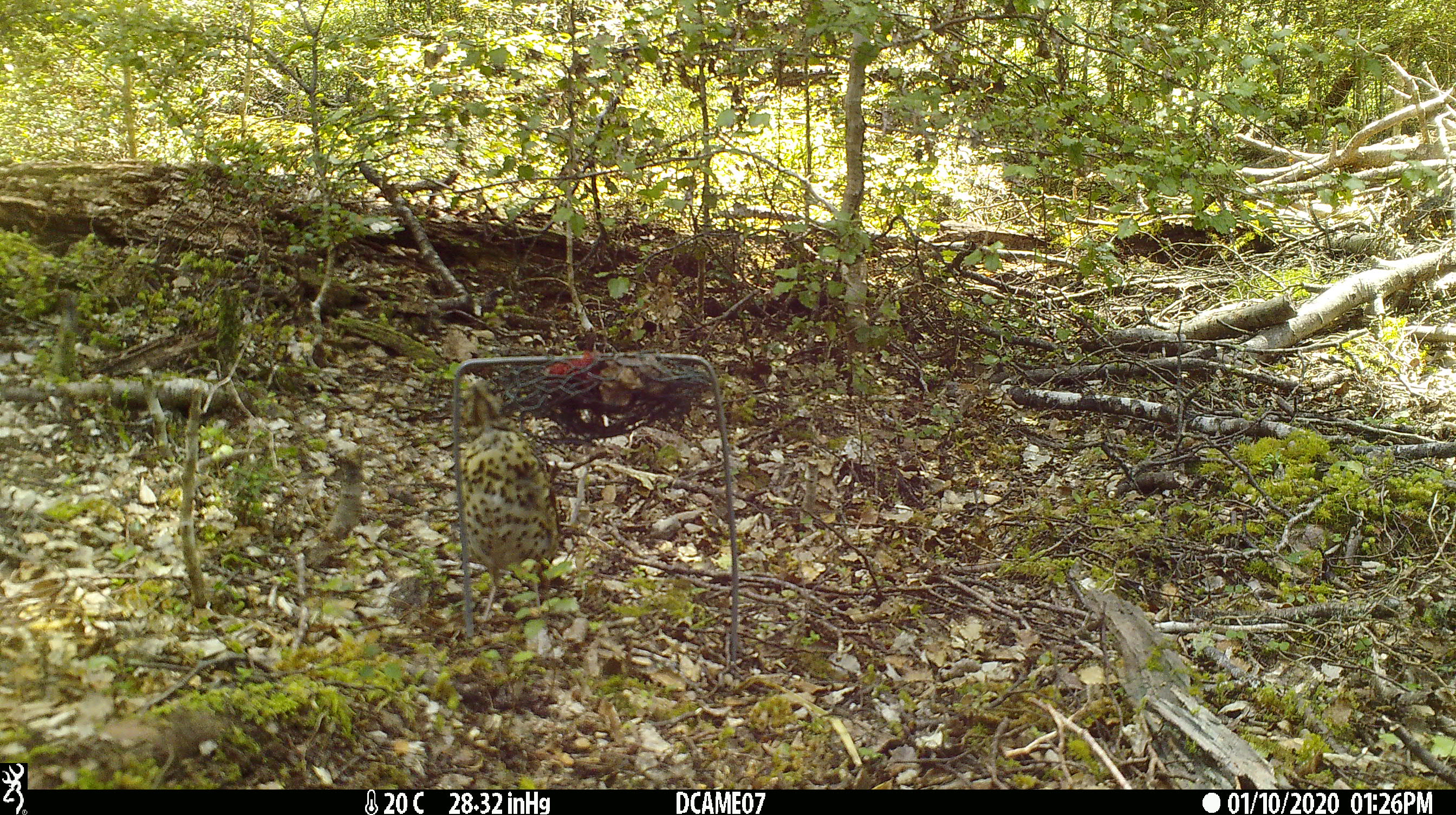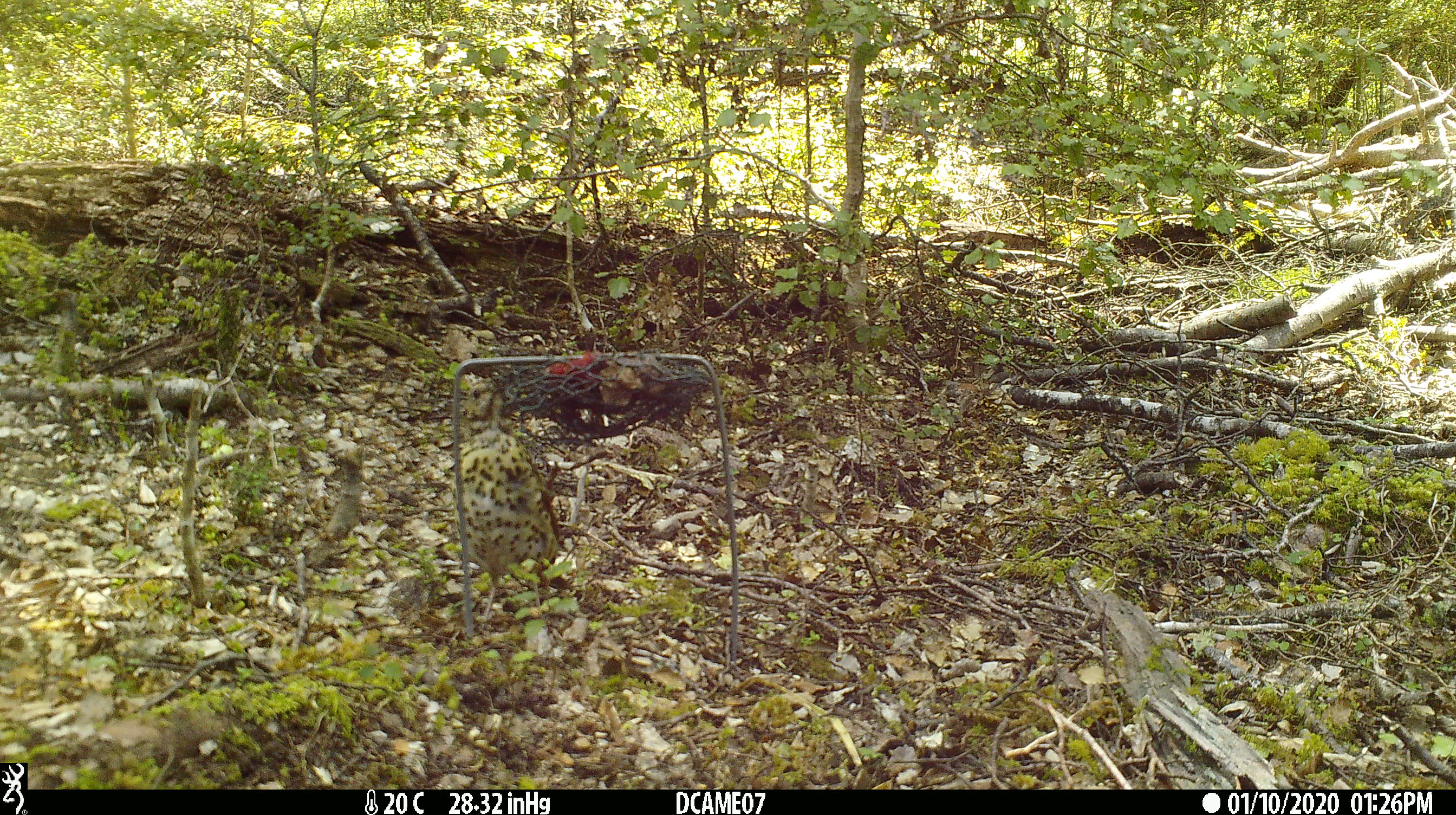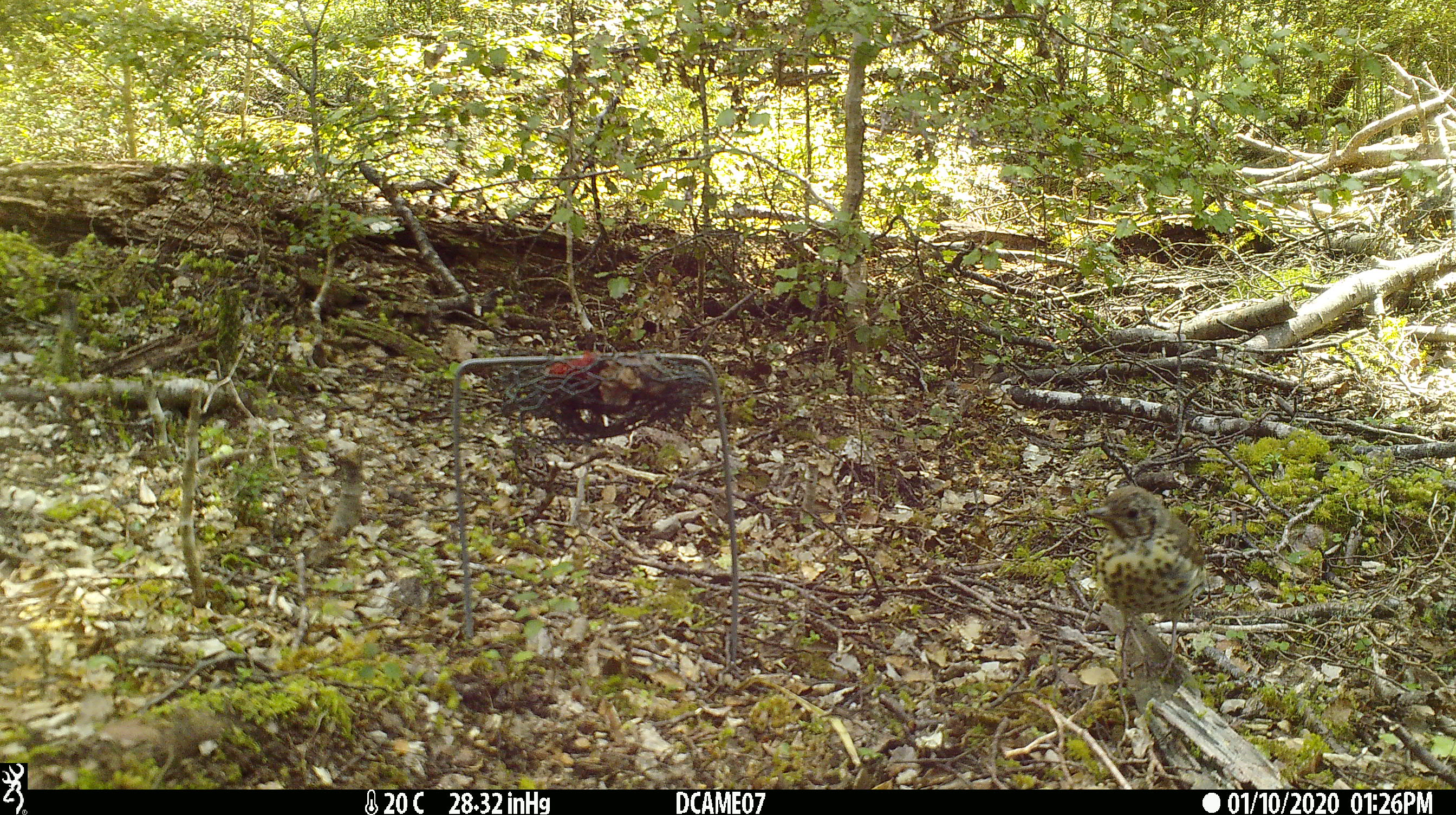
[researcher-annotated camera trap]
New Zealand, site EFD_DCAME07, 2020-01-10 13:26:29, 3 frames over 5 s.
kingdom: Animalia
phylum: Chordata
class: Aves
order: Passeriformes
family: Turdidae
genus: Turdus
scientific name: Turdus philomelos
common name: song thrush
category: thrush